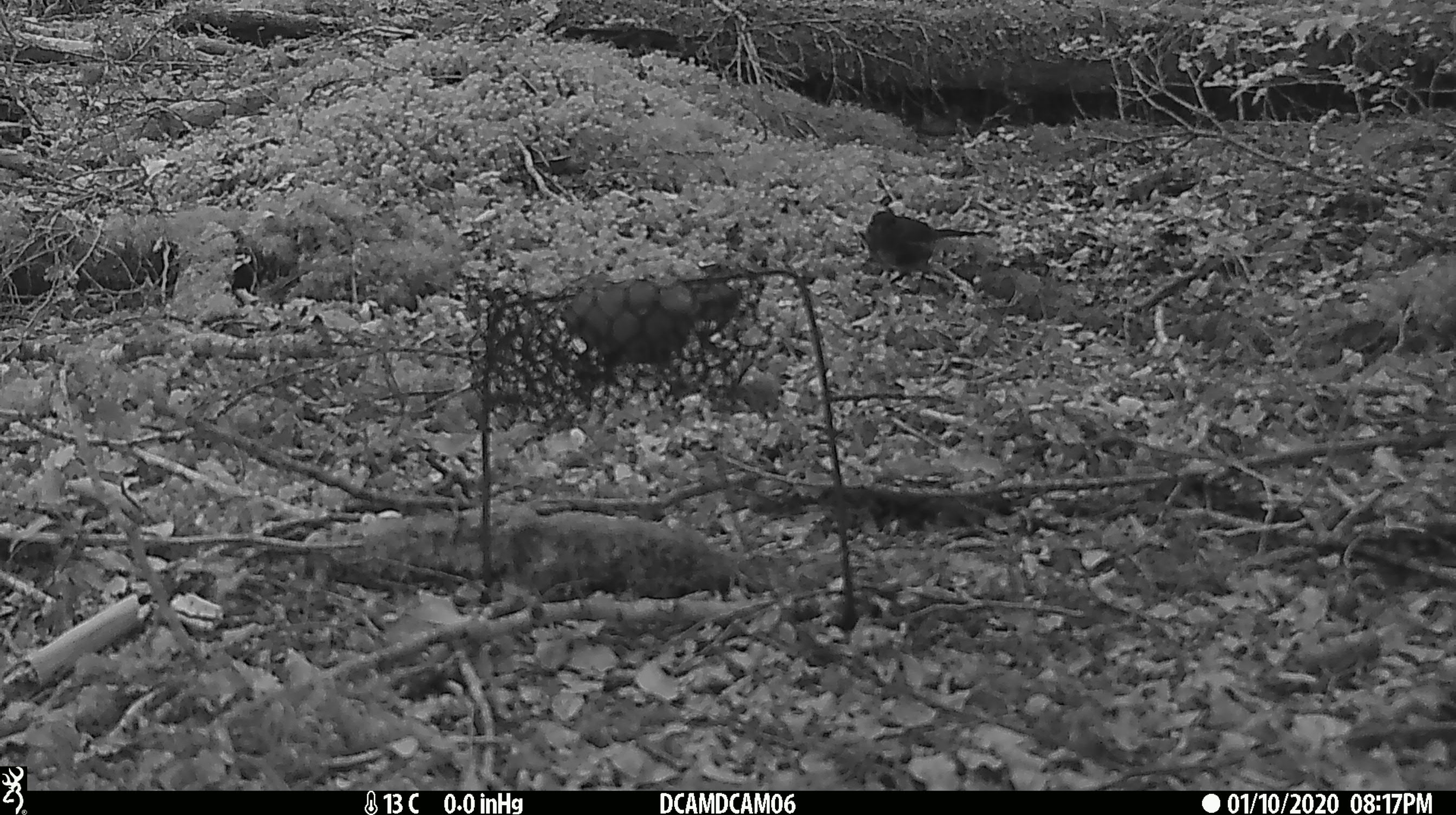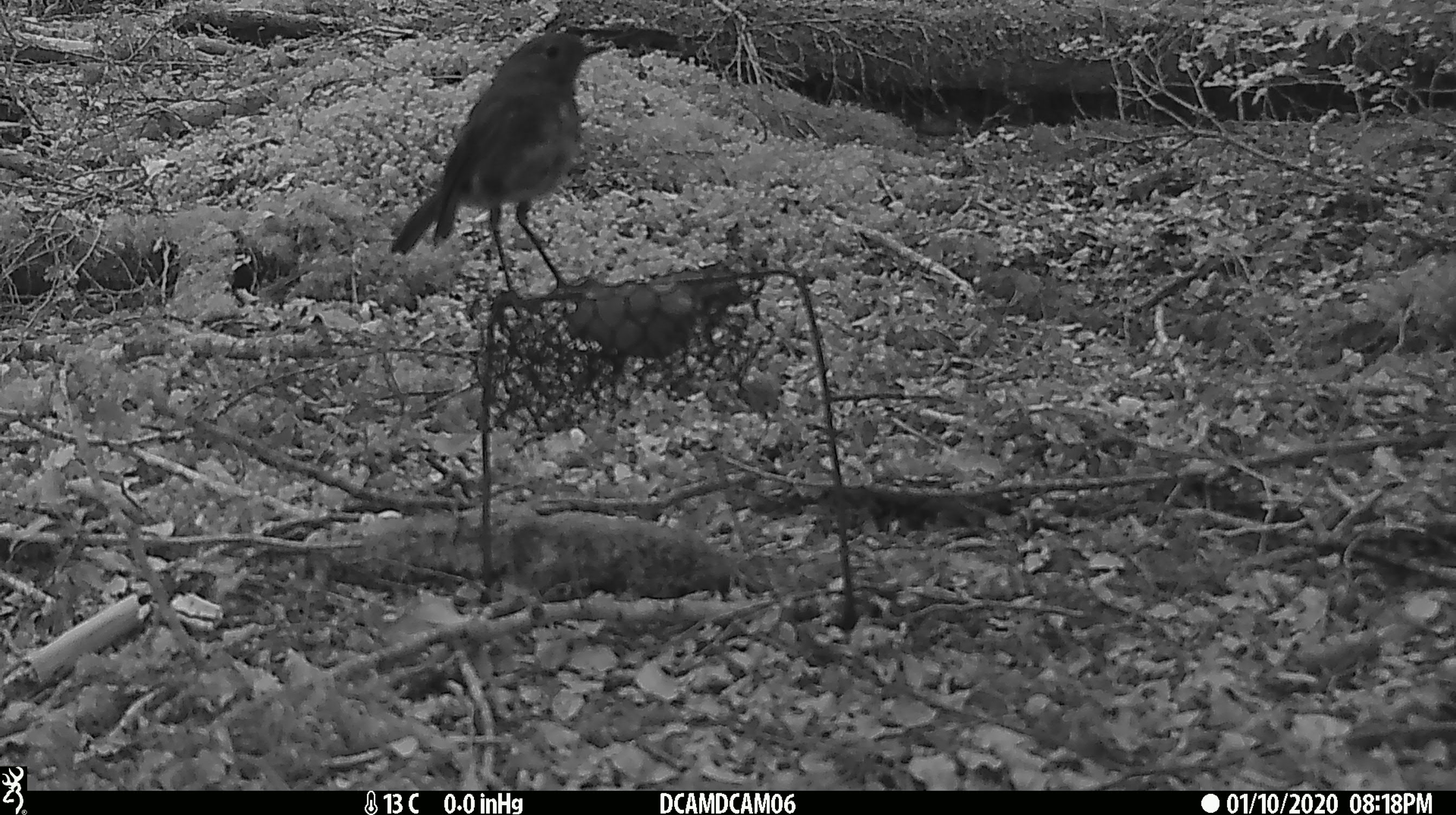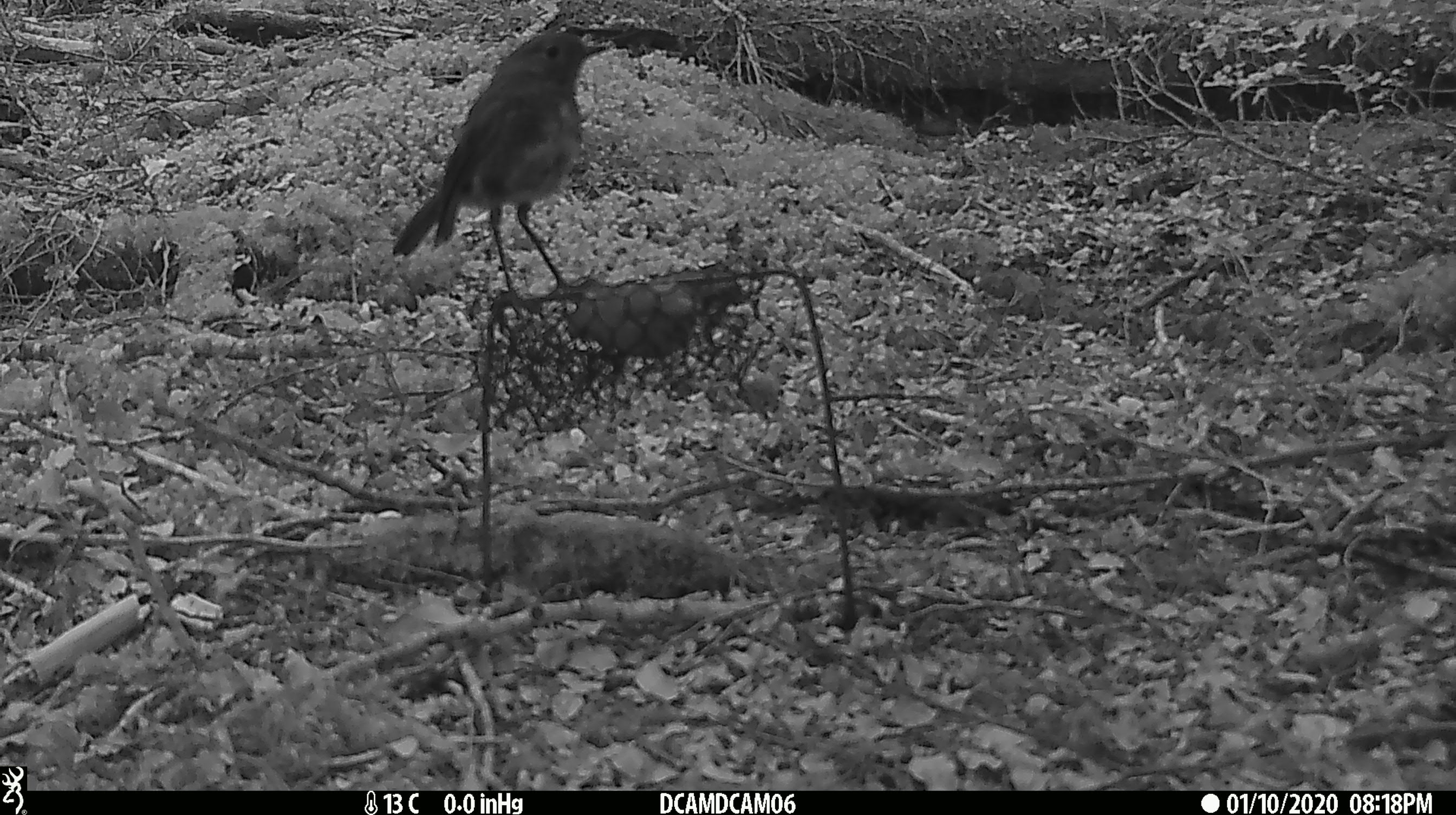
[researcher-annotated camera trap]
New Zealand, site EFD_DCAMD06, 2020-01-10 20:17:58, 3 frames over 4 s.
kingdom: Animalia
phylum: Chordata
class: Aves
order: Passeriformes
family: Petroicidae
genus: Petroica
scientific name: Petroica australis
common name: new zealand robin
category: robin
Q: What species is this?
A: Robin (new zealand robin) (Petroica australis).